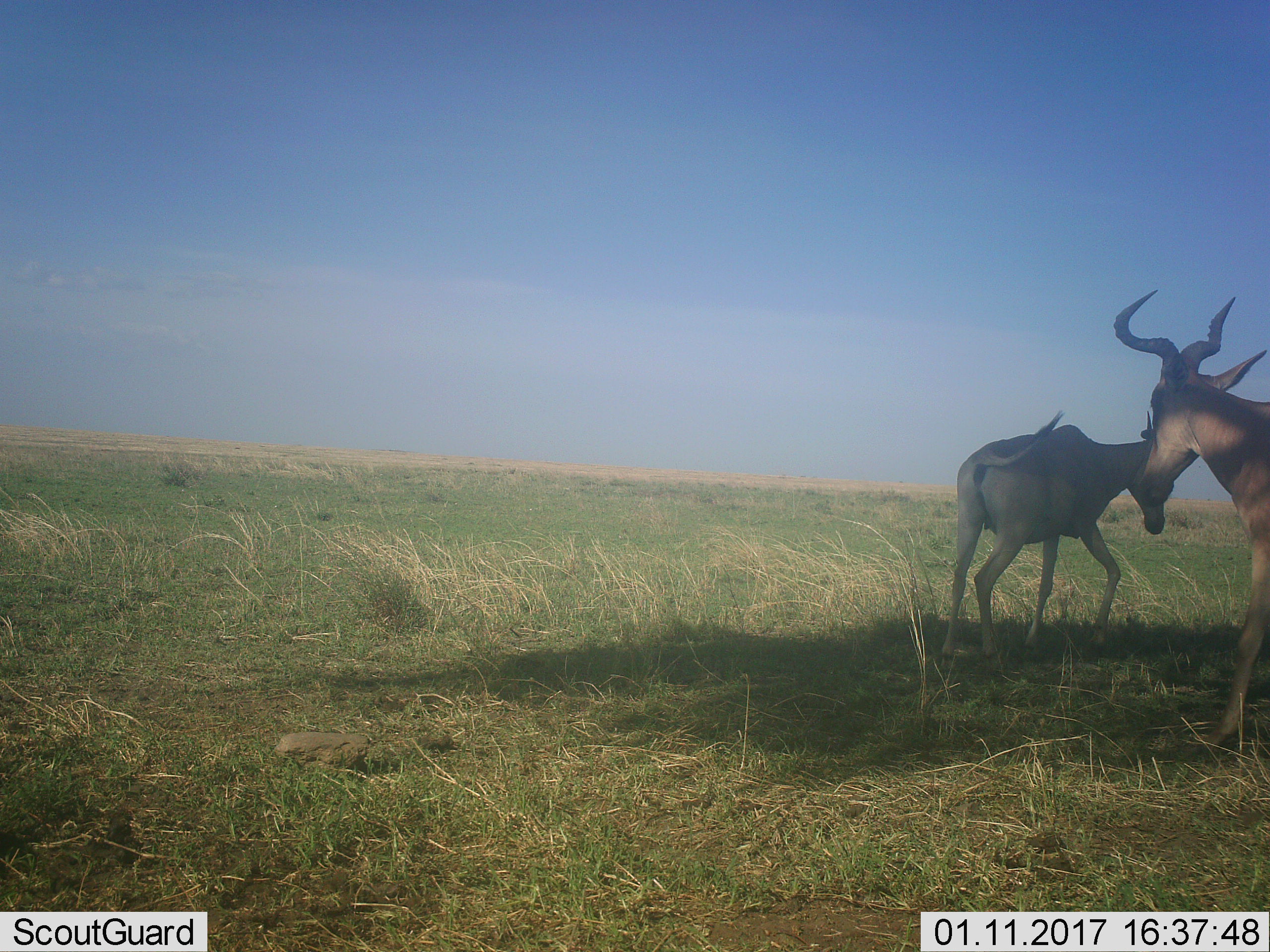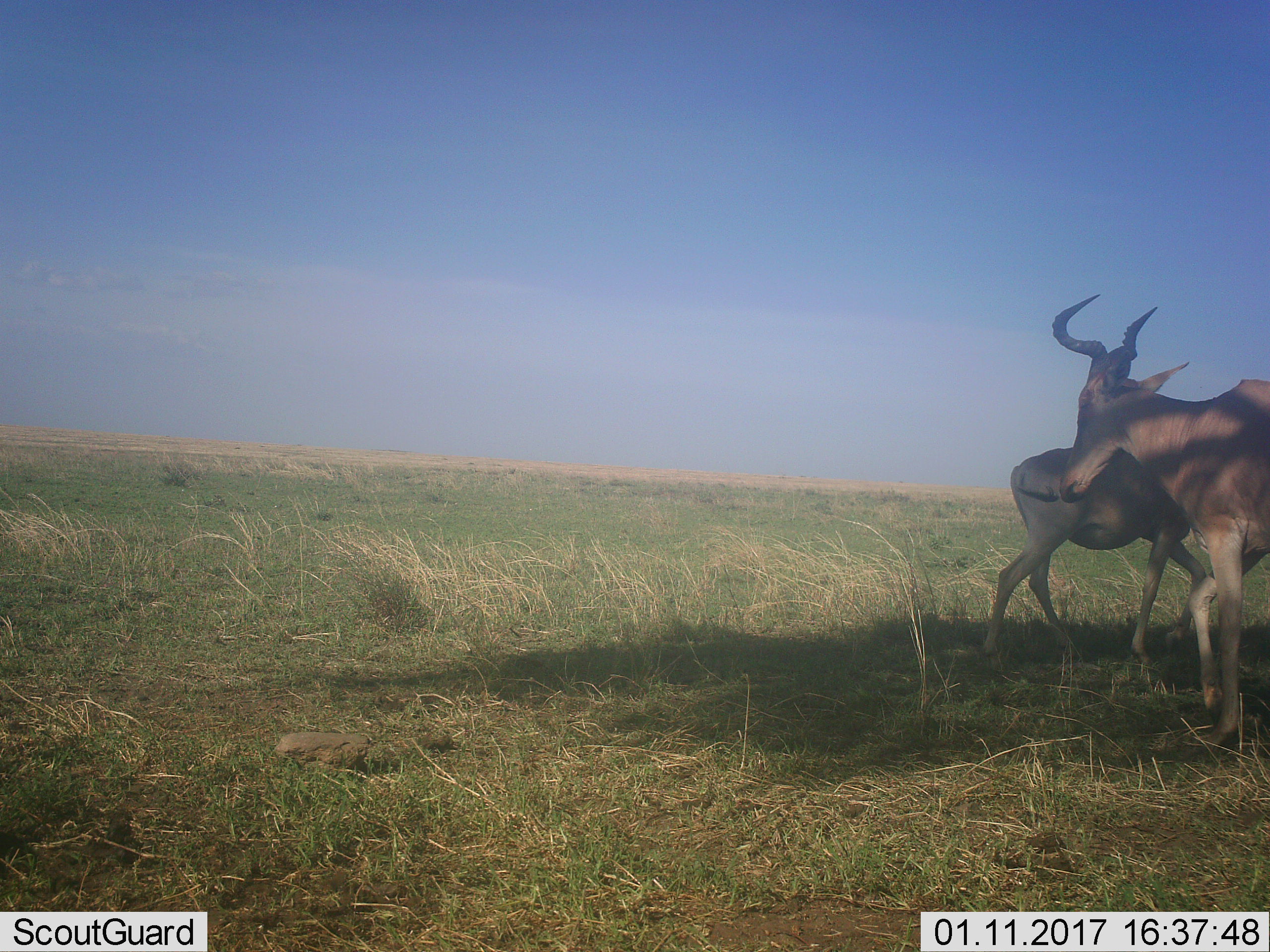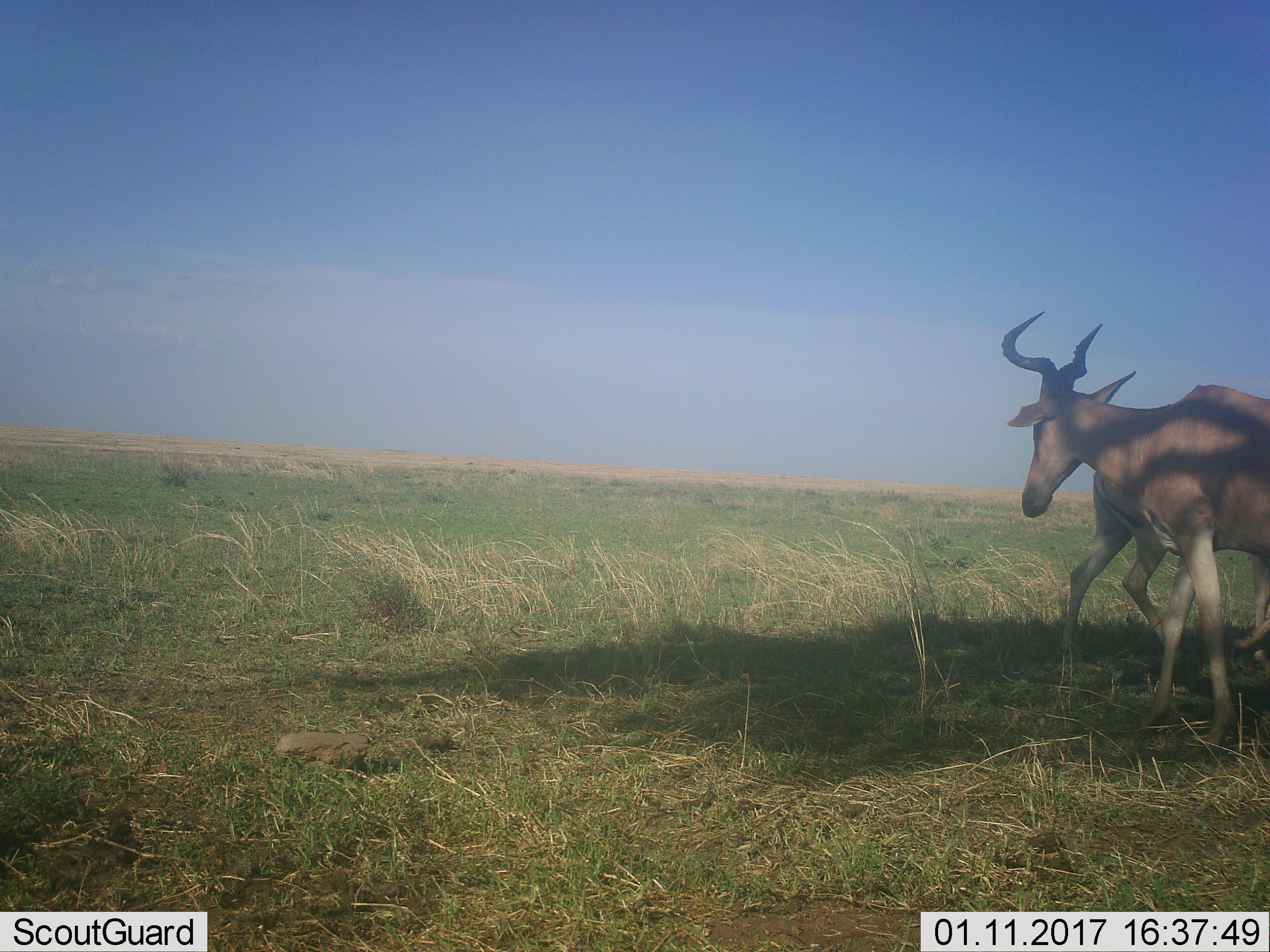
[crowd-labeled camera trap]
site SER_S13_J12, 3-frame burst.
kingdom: Animalia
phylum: Chordata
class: Mammalia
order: Artiodactyla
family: Bovidae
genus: Alcelaphus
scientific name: Alcelaphus buselaphus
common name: hartebeest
Hartebeest (Alcelaphus buselaphus), count 2. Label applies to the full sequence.